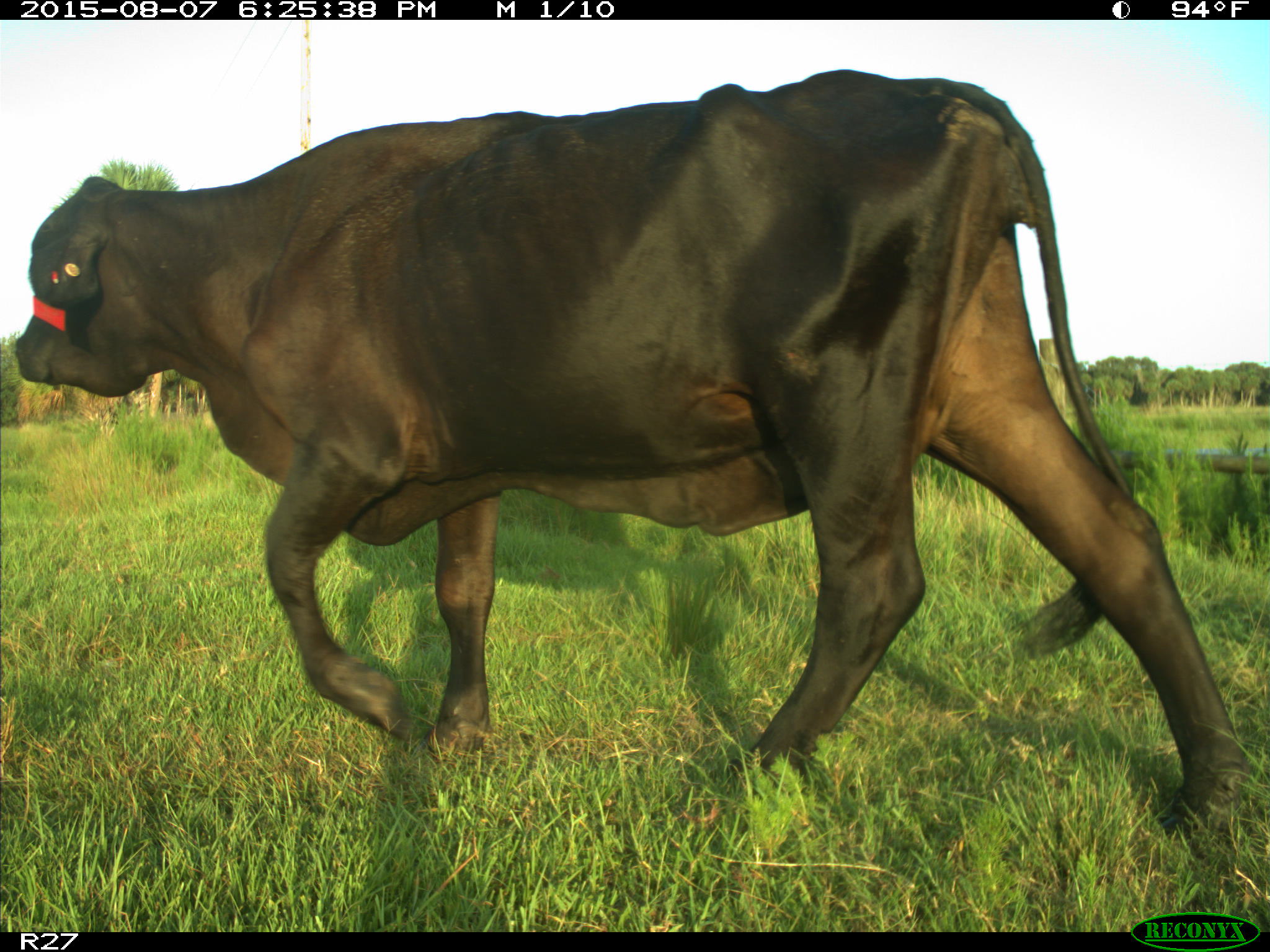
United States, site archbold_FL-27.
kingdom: Animalia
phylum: Chordata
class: Mammalia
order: Artiodactyla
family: Bovidae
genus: Bos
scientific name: Bos taurus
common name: domestic cow